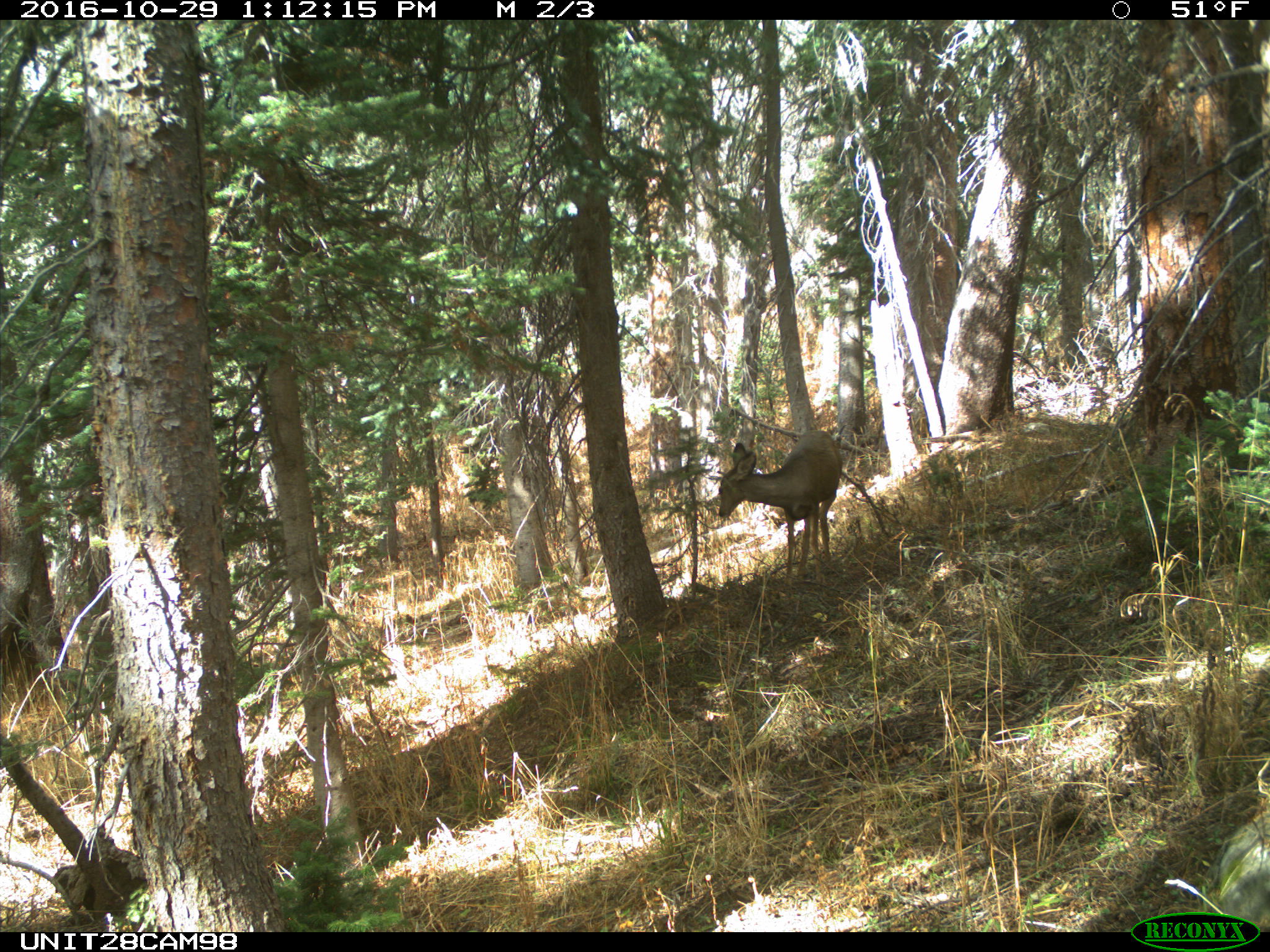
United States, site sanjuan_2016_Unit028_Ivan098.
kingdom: Animalia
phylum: Chordata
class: Mammalia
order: Artiodactyla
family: Cervidae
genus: Odocoileus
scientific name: Odocoileus hemionus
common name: mule deer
Odocoileus hemionus (mule deer).